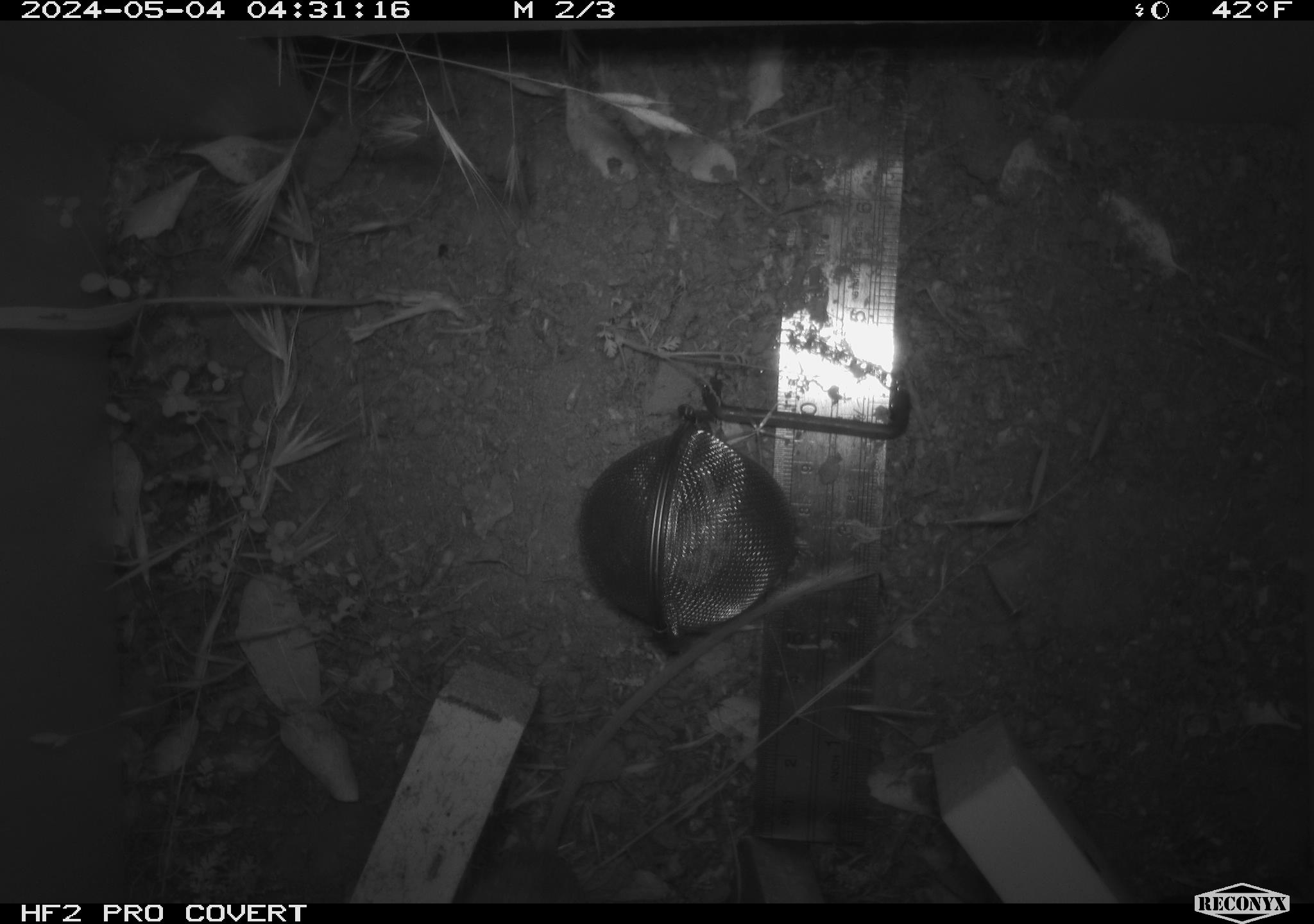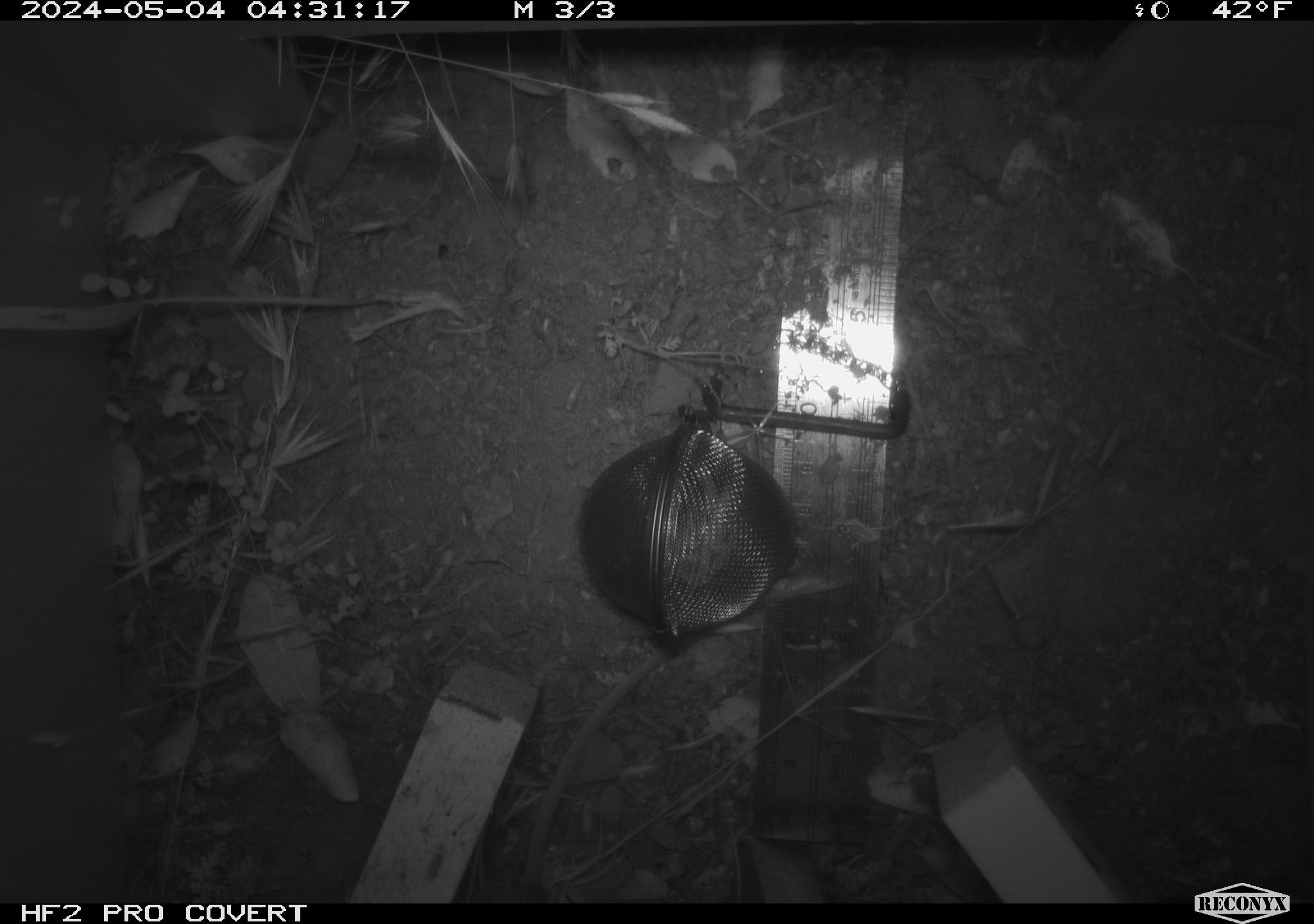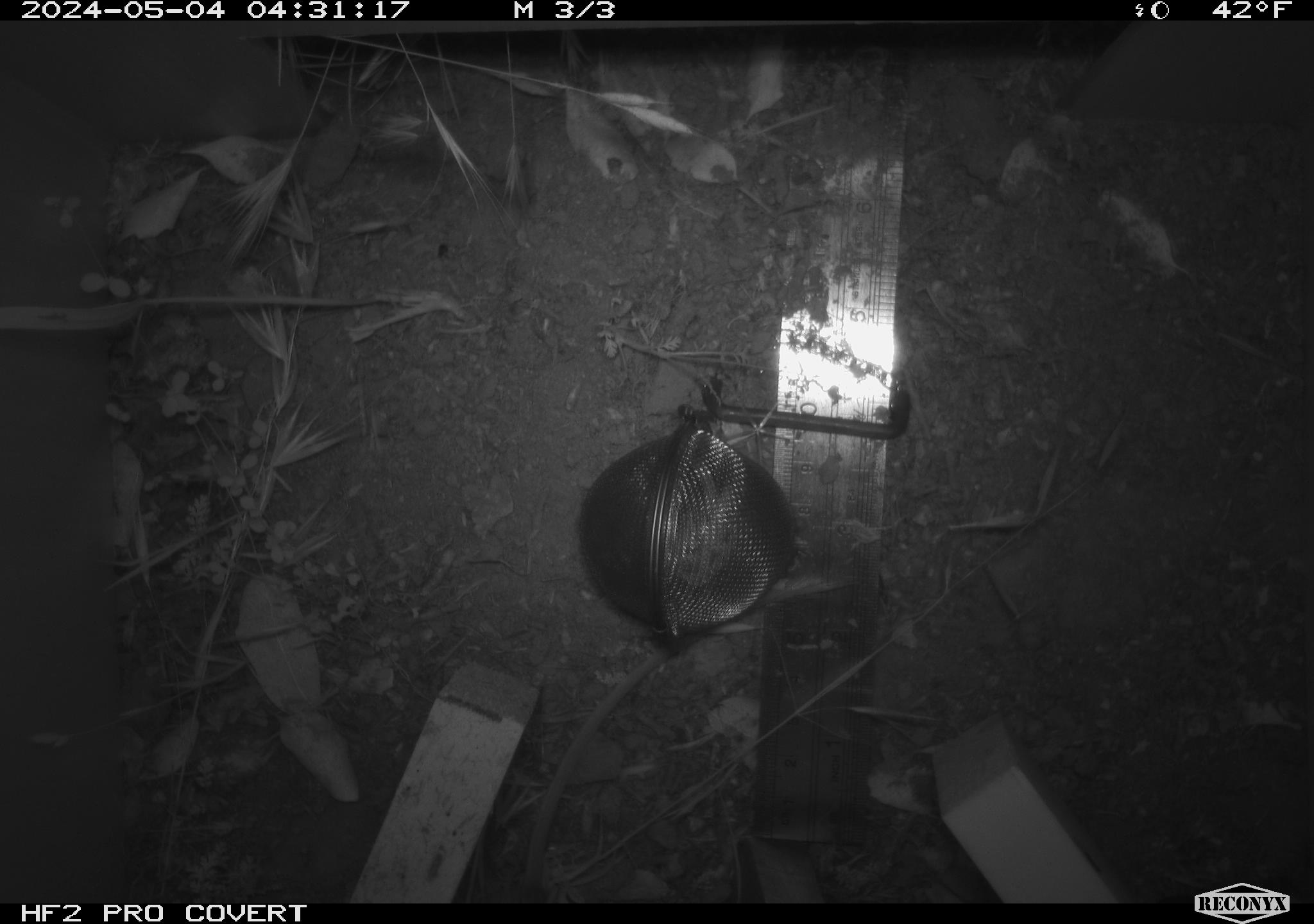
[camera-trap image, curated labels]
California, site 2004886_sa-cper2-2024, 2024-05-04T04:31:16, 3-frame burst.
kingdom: Animalia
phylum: Chordata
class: Mammalia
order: Rodentia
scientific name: Rodentia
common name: rodent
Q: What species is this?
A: Rodent (Rodentia).